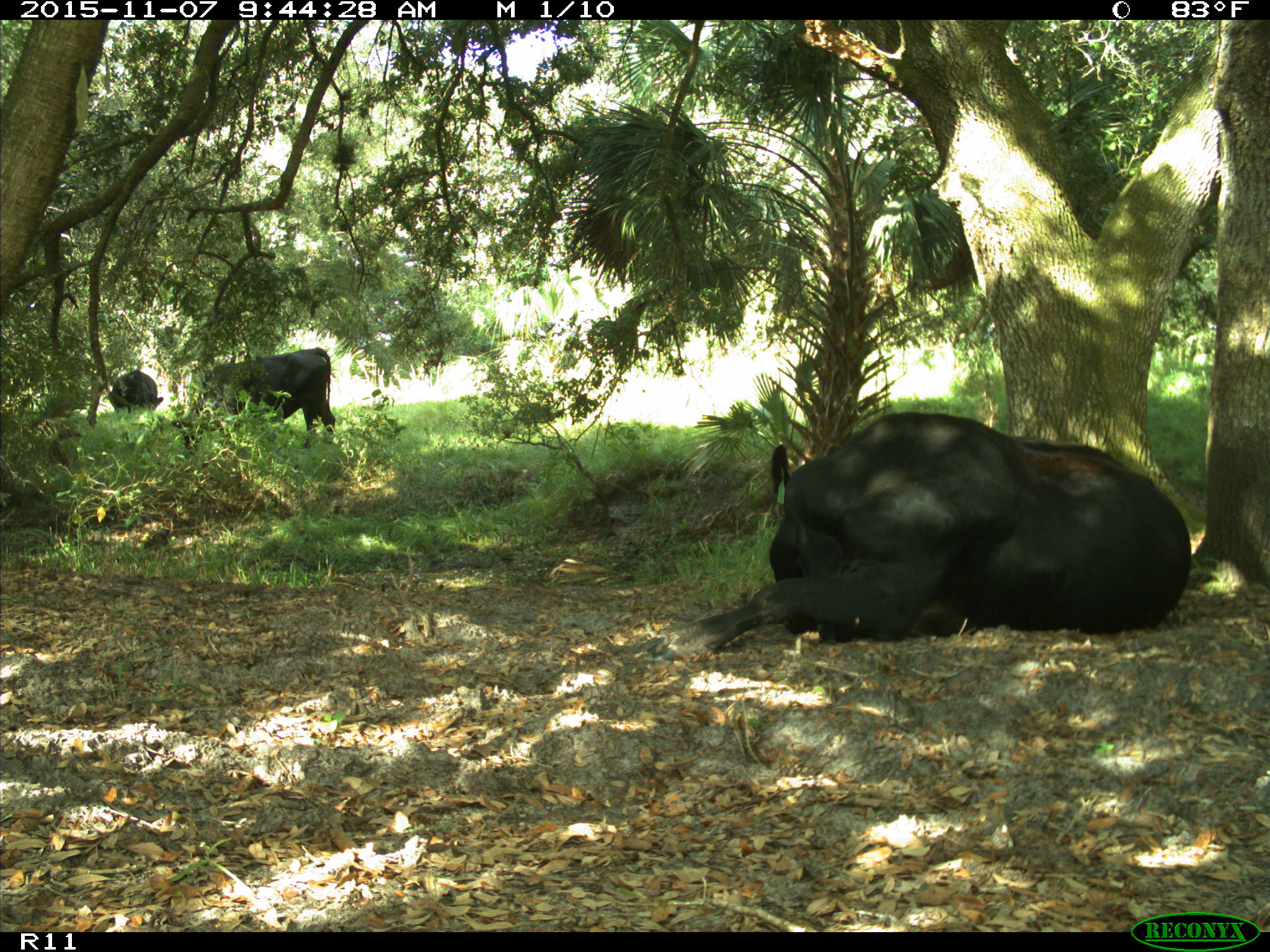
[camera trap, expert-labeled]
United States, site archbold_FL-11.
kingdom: Animalia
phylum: Chordata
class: Mammalia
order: Artiodactyla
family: Bovidae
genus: Bos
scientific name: Bos taurus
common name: domestic cow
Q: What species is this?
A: Bos taurus (domestic cow).